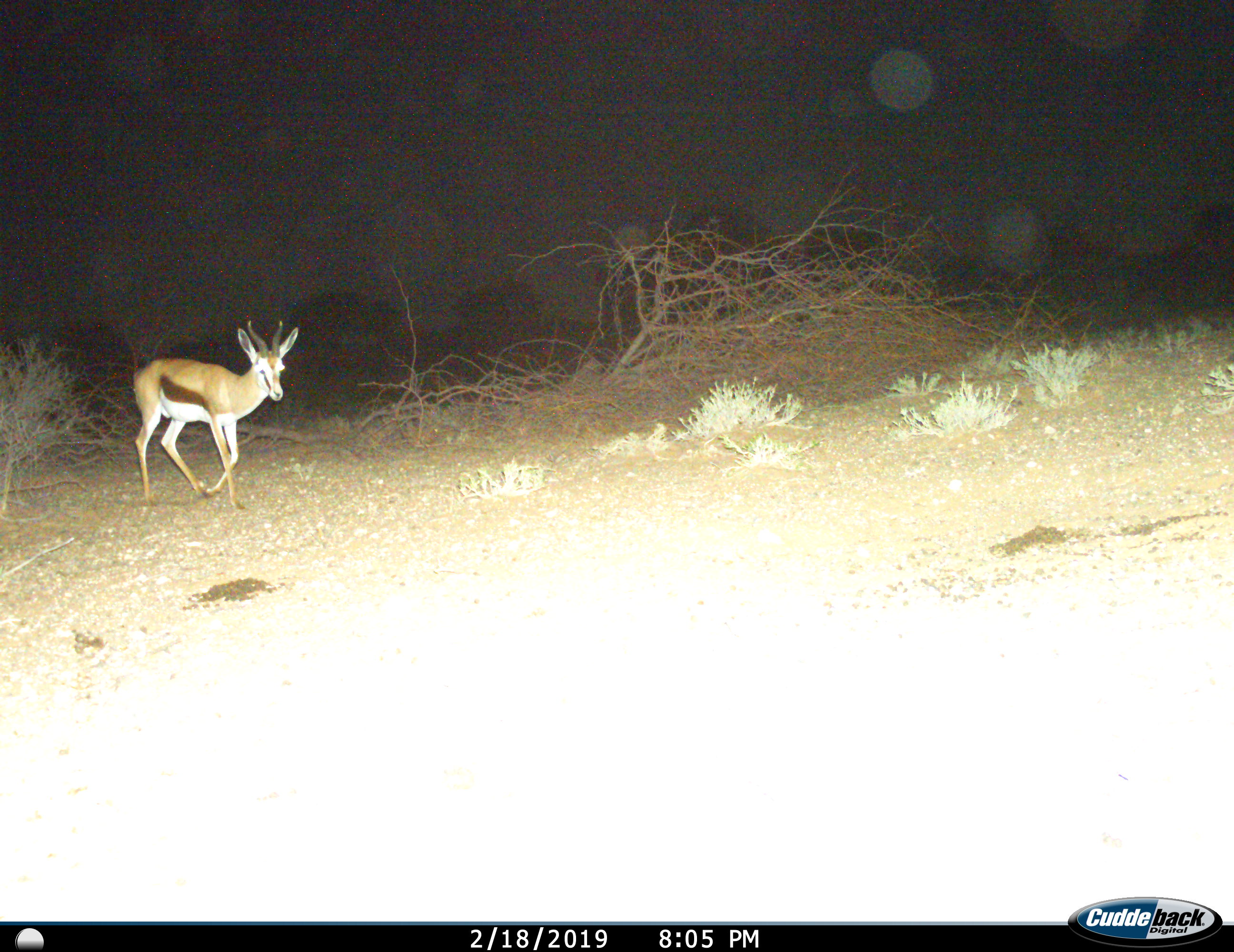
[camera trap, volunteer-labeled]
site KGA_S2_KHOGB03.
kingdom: Animalia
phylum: Chordata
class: Mammalia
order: Artiodactyla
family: Bovidae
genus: Antidorcas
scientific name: Antidorcas marsupialis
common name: springbok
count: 1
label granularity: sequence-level